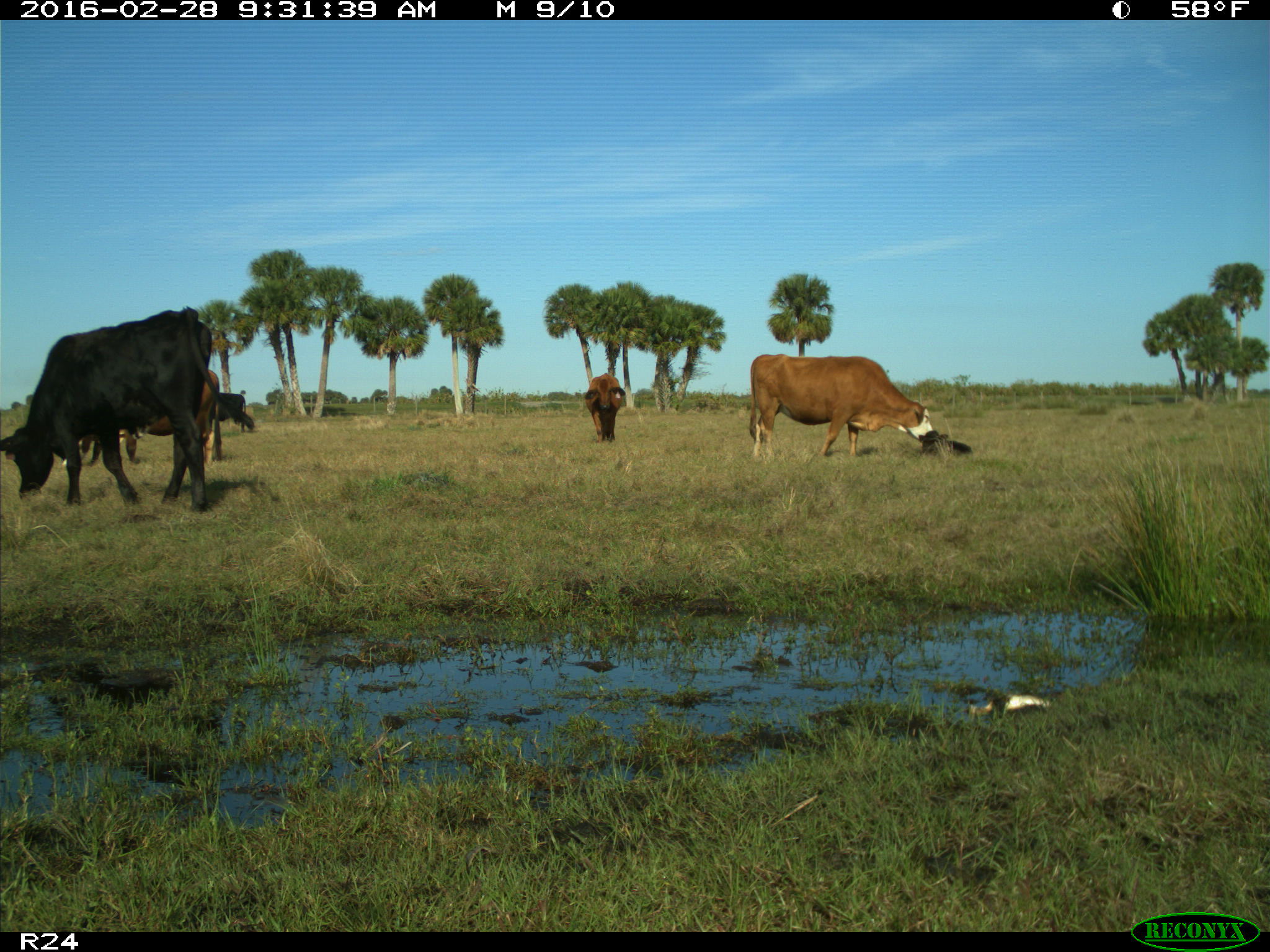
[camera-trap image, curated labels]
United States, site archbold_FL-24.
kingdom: Animalia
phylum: Chordata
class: Mammalia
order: Artiodactyla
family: Bovidae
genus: Bos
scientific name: Bos taurus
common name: domestic cow